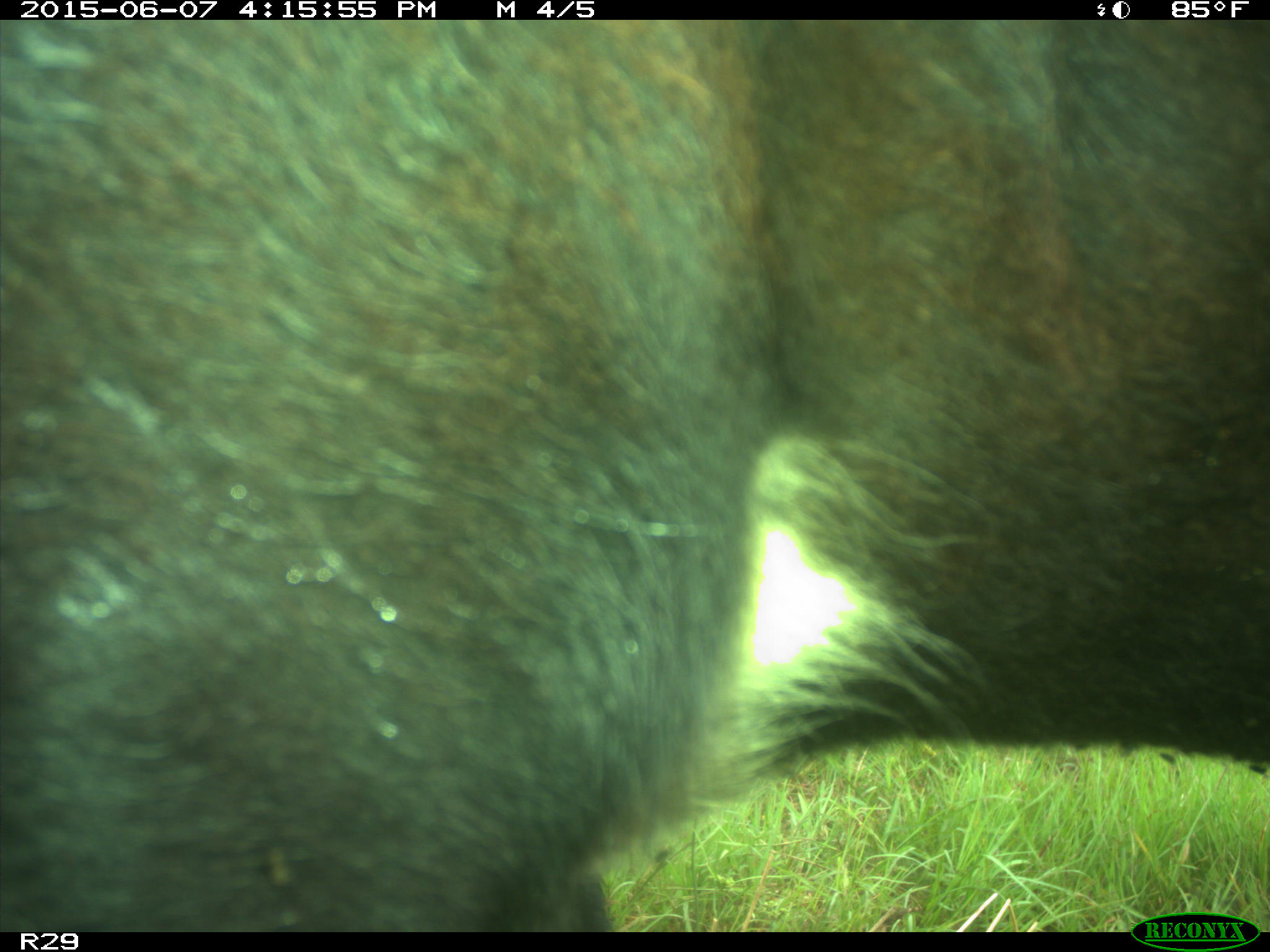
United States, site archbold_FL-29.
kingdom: Animalia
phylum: Chordata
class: Mammalia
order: Artiodactyla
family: Bovidae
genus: Bos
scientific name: Bos taurus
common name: domestic cow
Bos taurus (domestic cow).